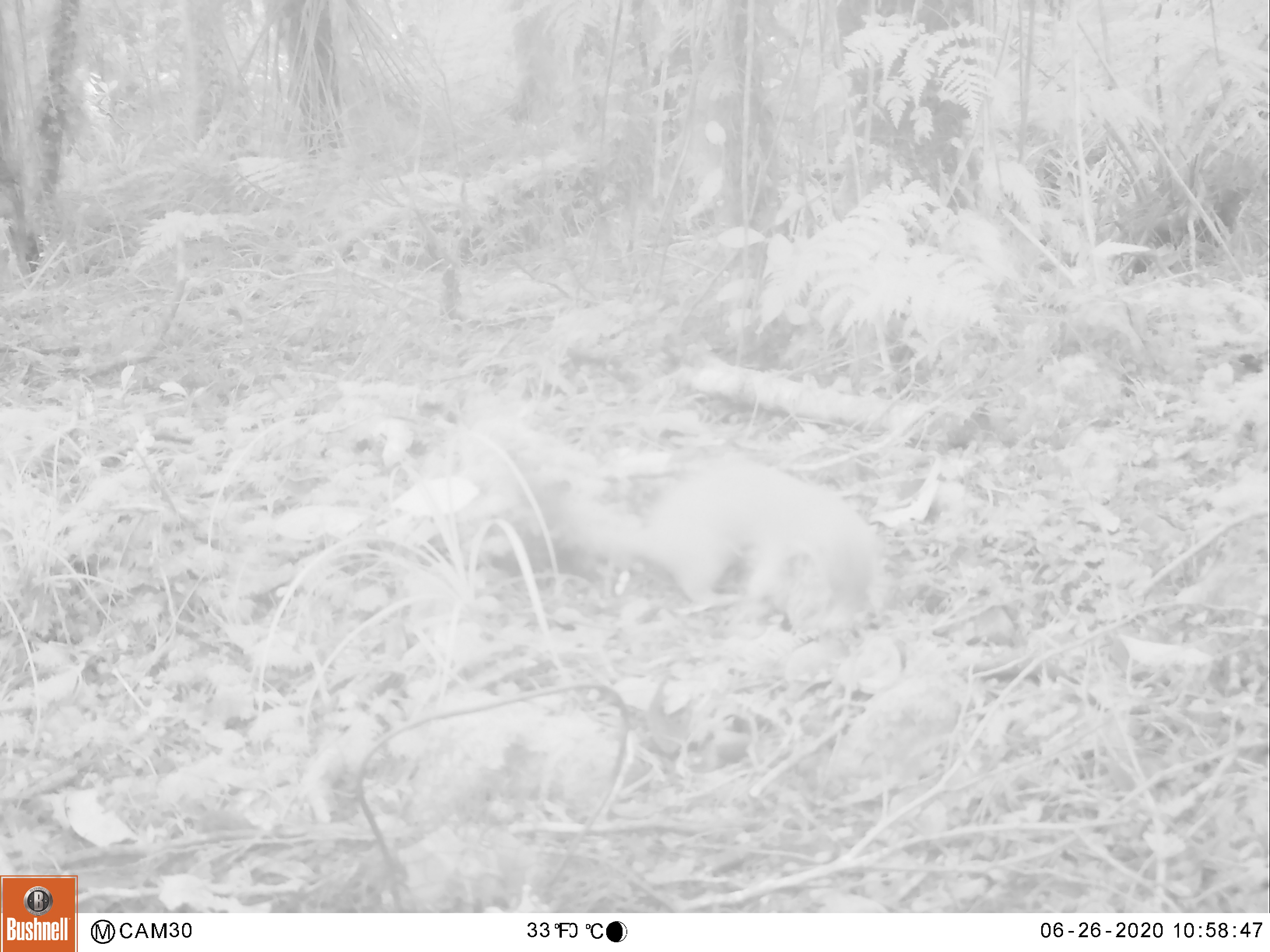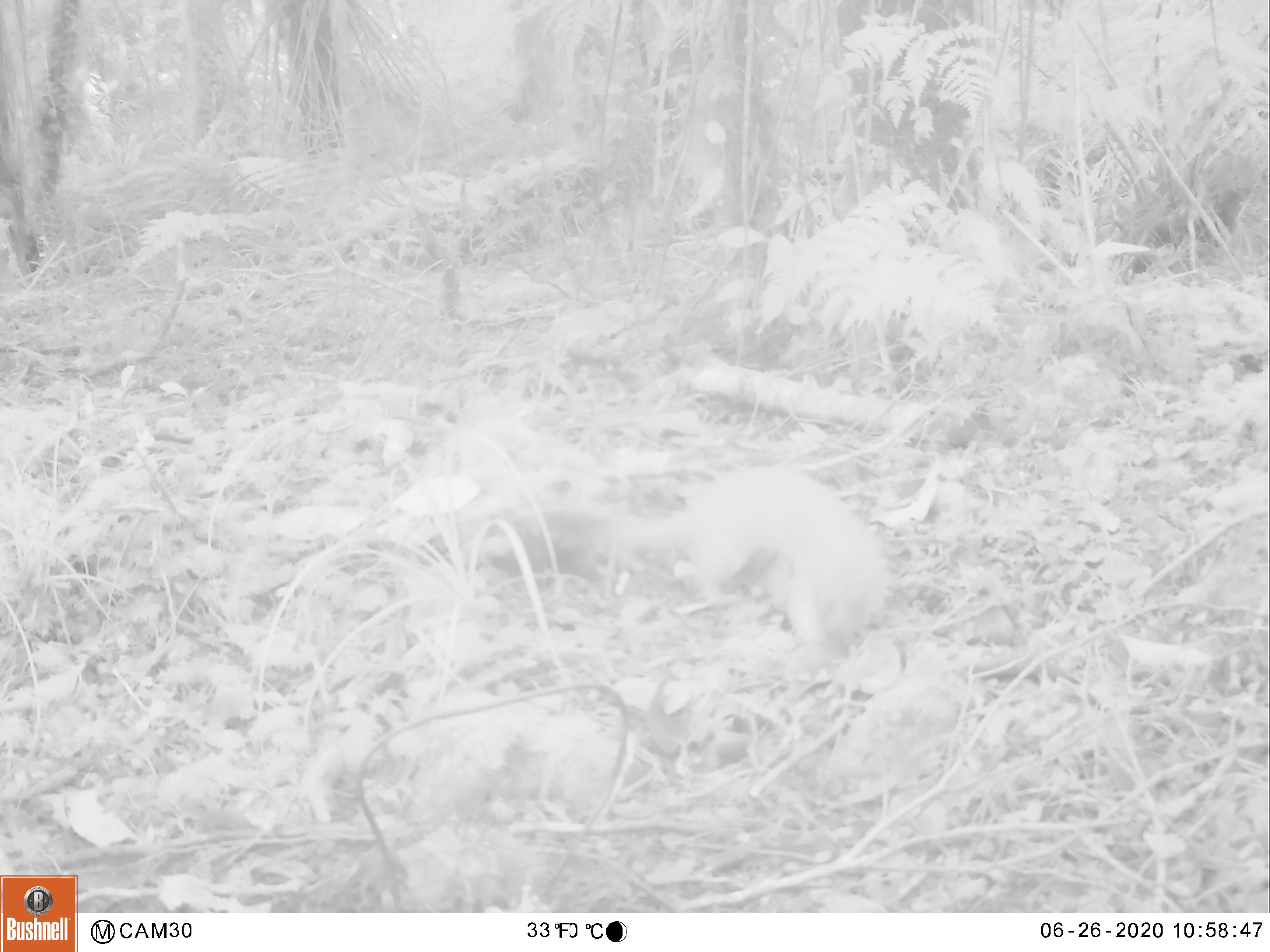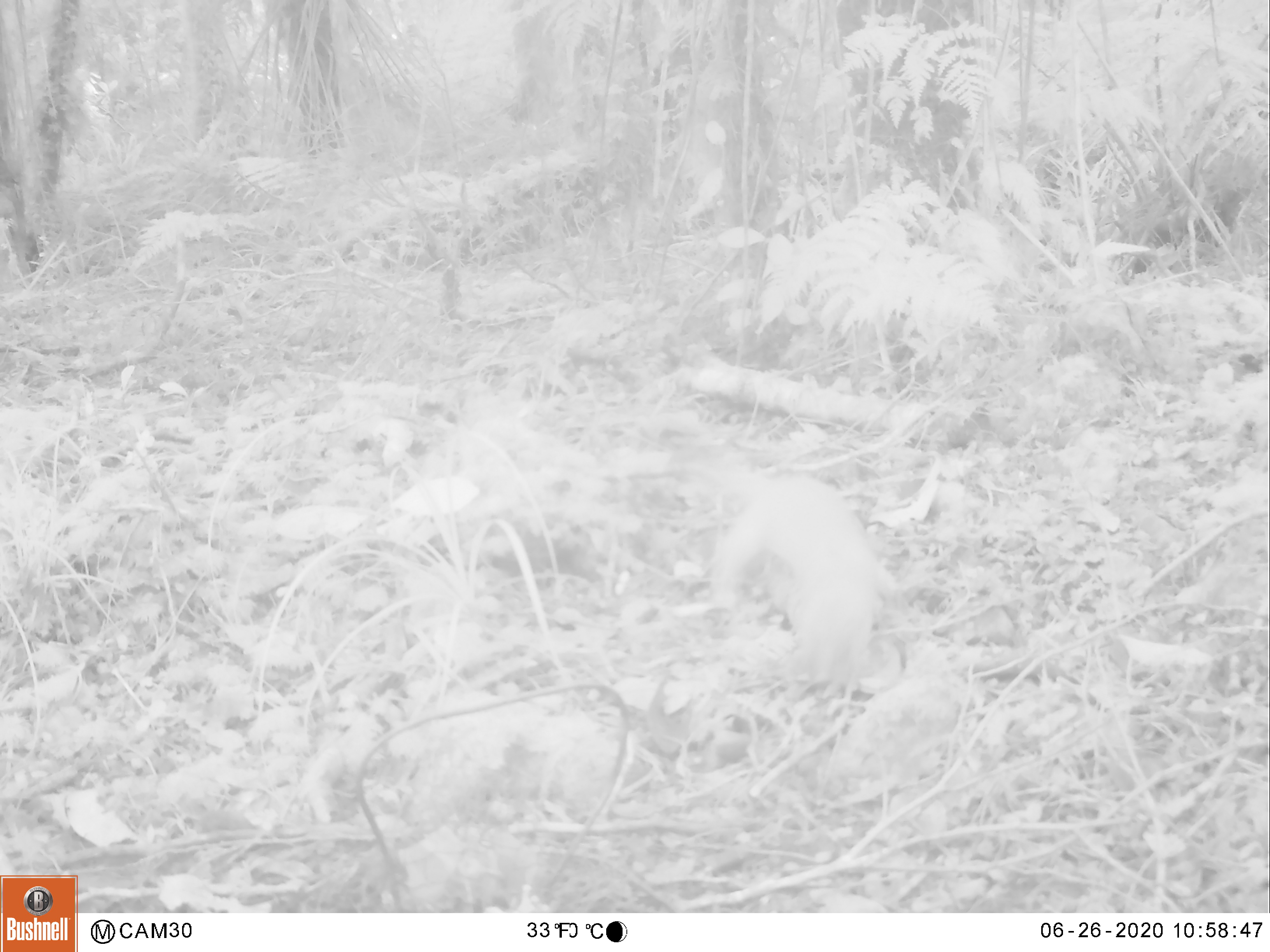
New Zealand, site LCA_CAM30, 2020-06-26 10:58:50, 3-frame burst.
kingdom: Animalia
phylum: Chordata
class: Mammalia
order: Carnivora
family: Mustelidae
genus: Mustela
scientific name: Mustela erminea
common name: stoat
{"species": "stoat (Mustela erminea)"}